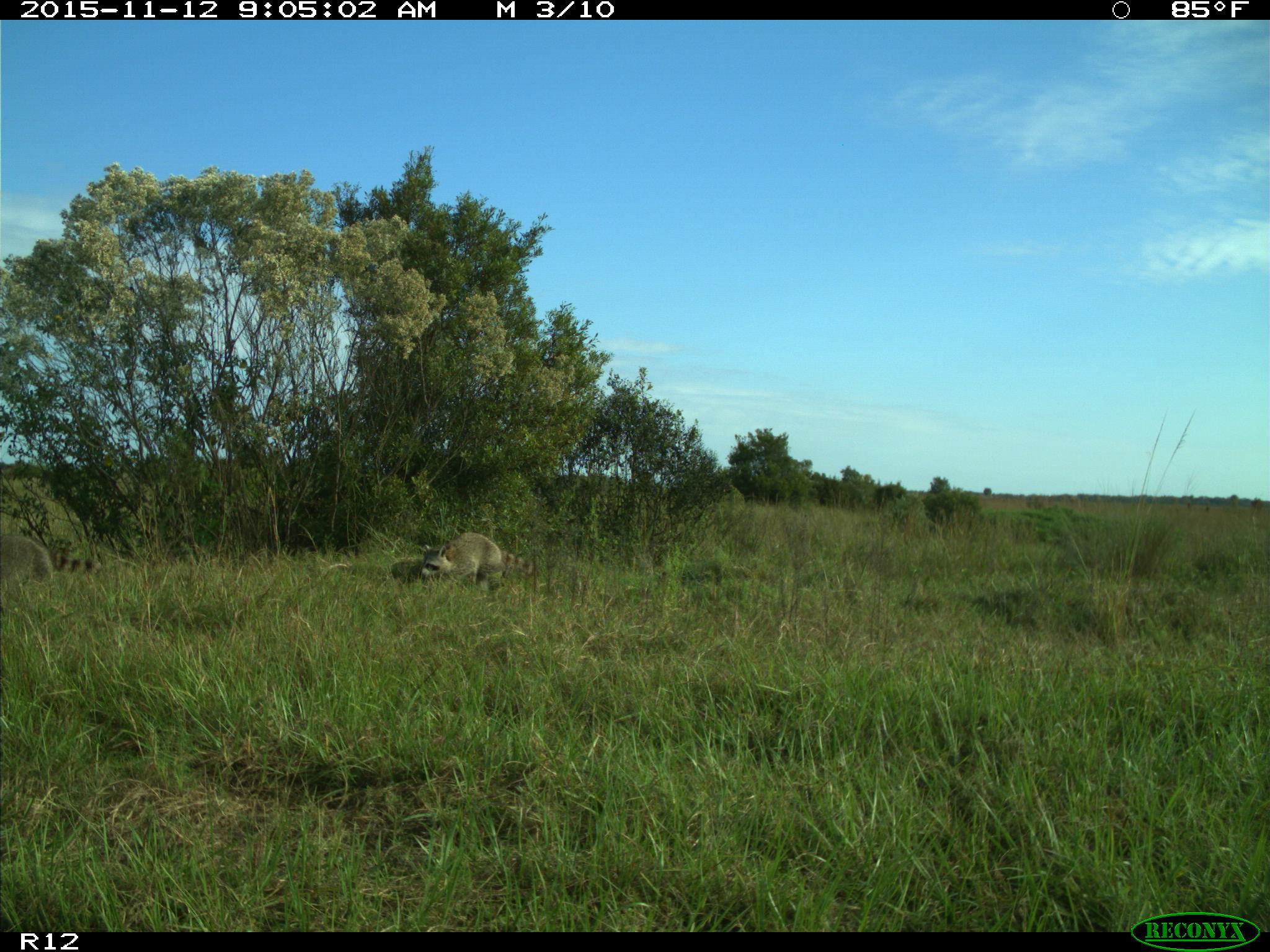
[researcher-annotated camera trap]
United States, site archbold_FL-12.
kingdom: Animalia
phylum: Chordata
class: Mammalia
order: Carnivora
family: Procyonidae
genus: Procyon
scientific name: Procyon lotor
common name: common raccoon